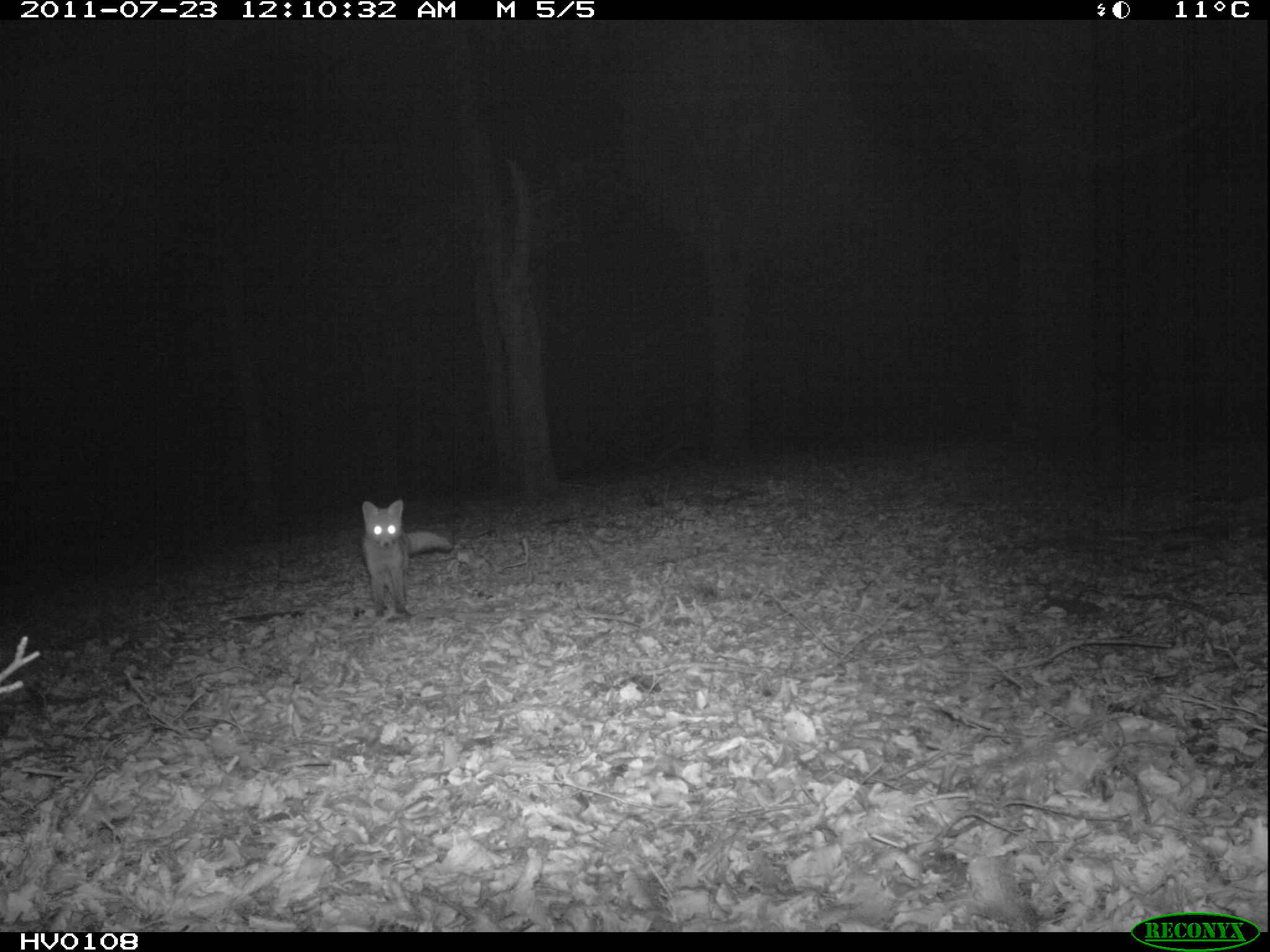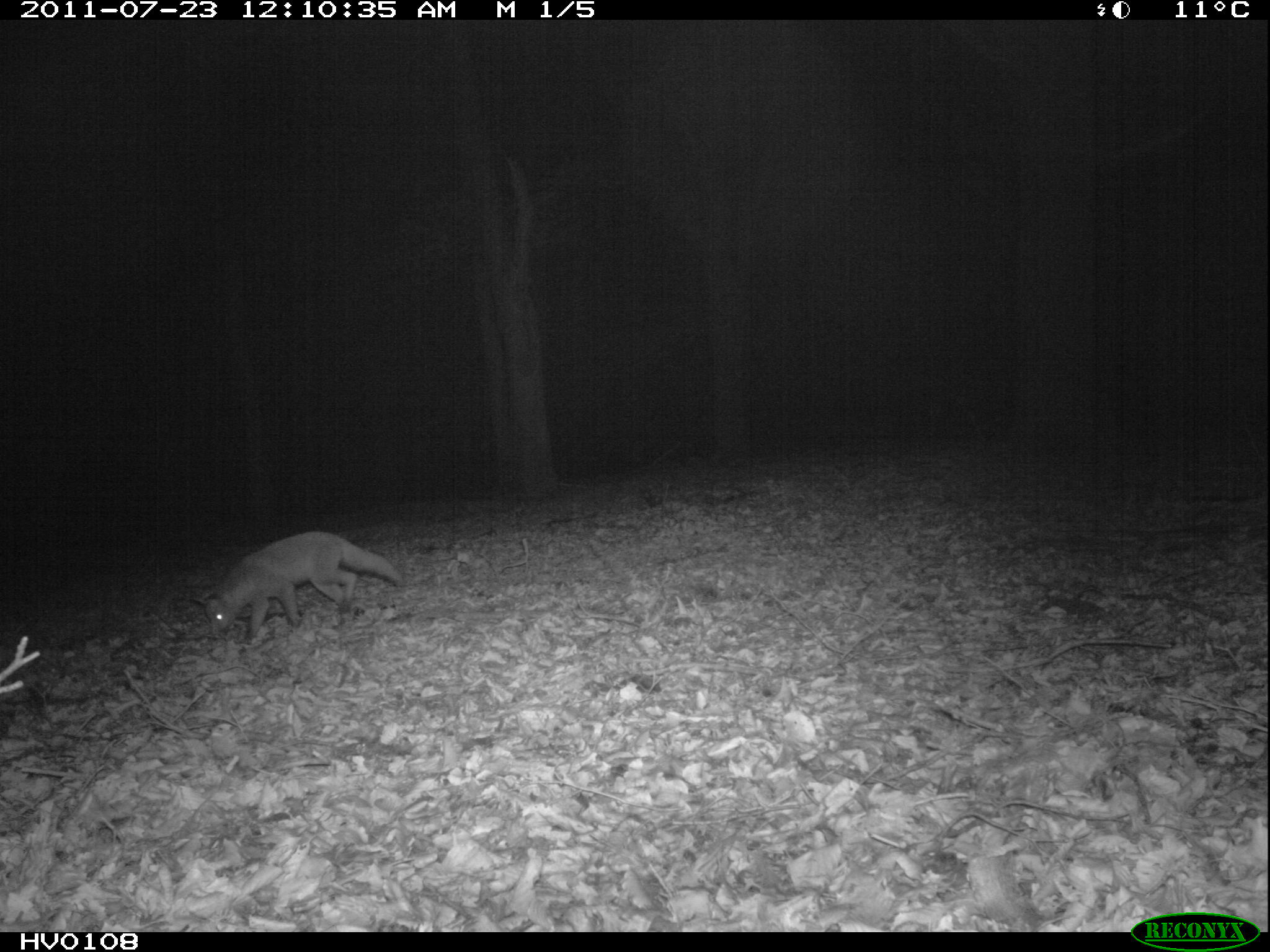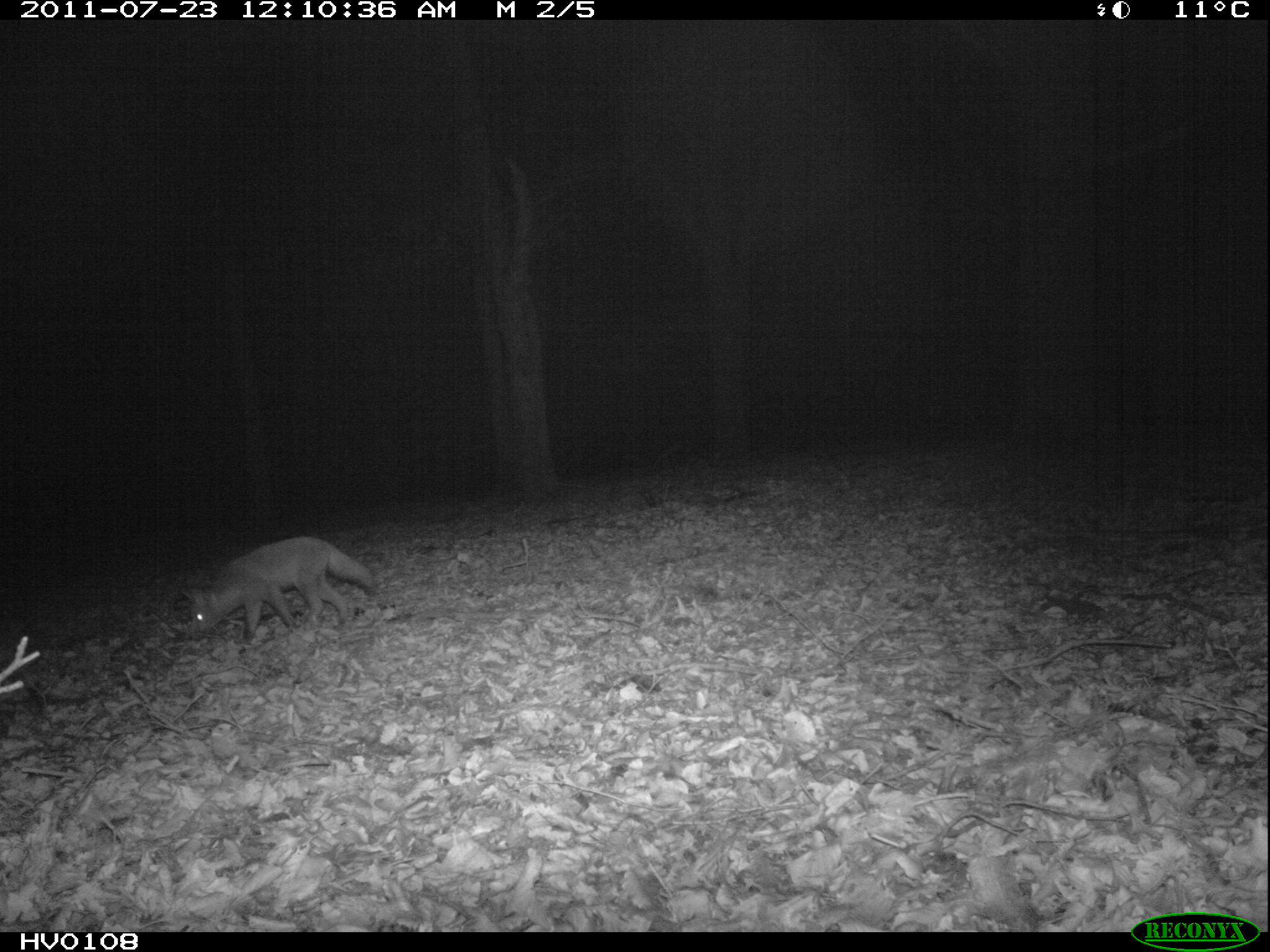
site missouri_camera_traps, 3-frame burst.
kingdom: Animalia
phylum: Chordata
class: Mammalia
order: Carnivora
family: Canidae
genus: Vulpes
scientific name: Vulpes vulpes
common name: red fox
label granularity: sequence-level